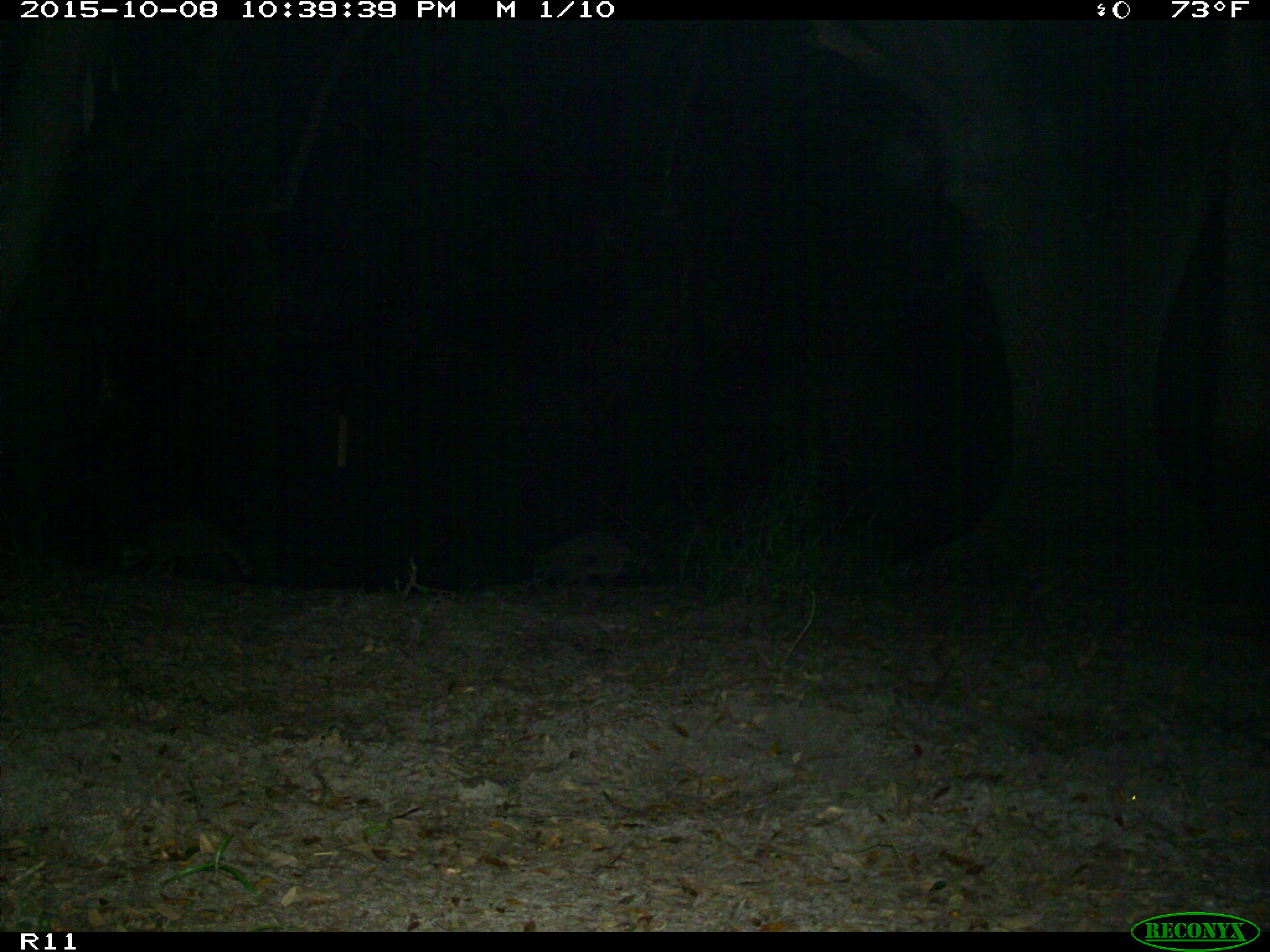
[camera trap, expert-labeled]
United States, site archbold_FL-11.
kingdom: Animalia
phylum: Chordata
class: Mammalia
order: Carnivora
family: Procyonidae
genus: Procyon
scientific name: Procyon lotor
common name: common raccoon